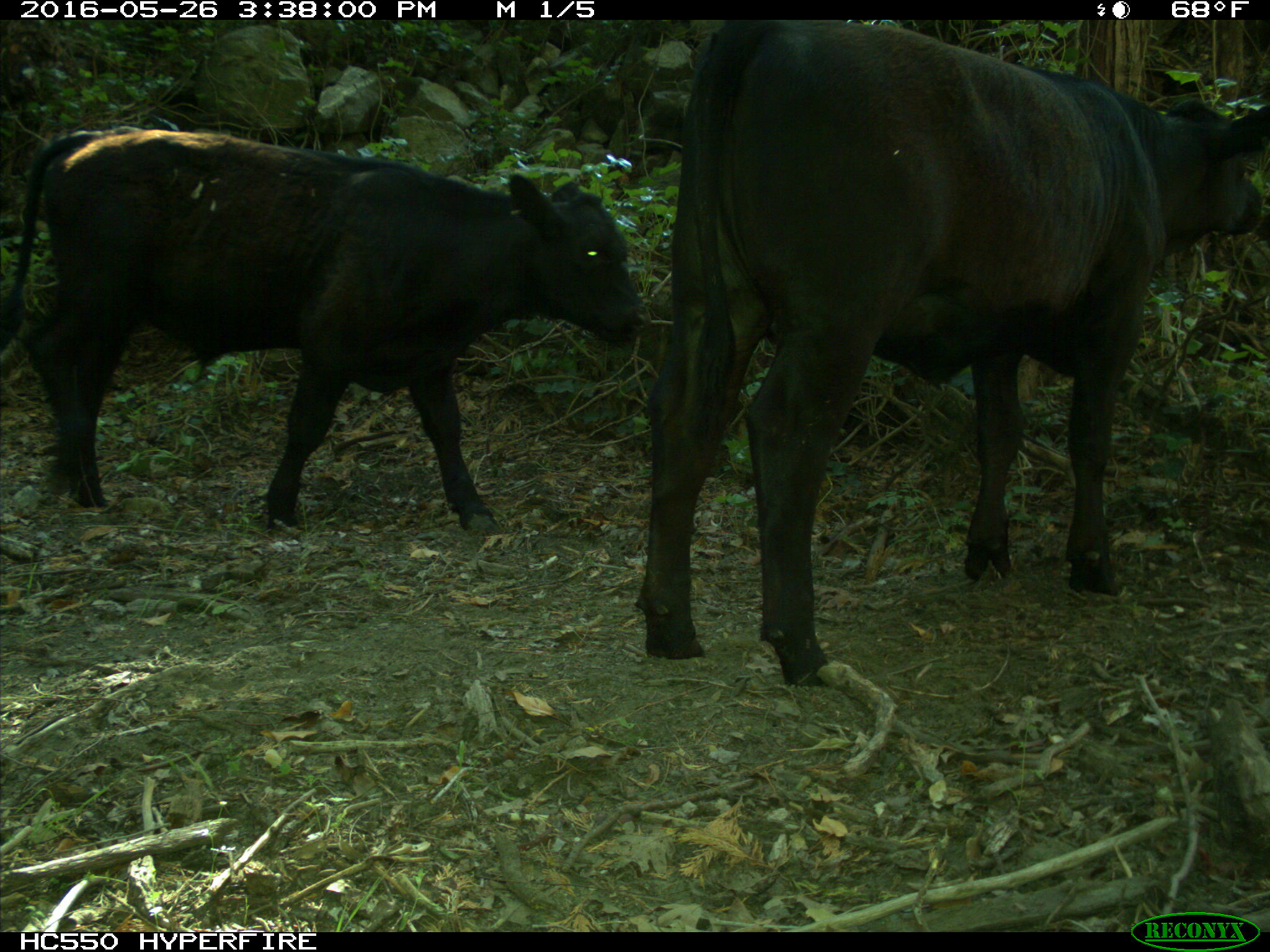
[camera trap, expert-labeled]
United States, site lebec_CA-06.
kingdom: Animalia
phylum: Chordata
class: Mammalia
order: Artiodactyla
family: Bovidae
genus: Bos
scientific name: Bos taurus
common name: domestic cow